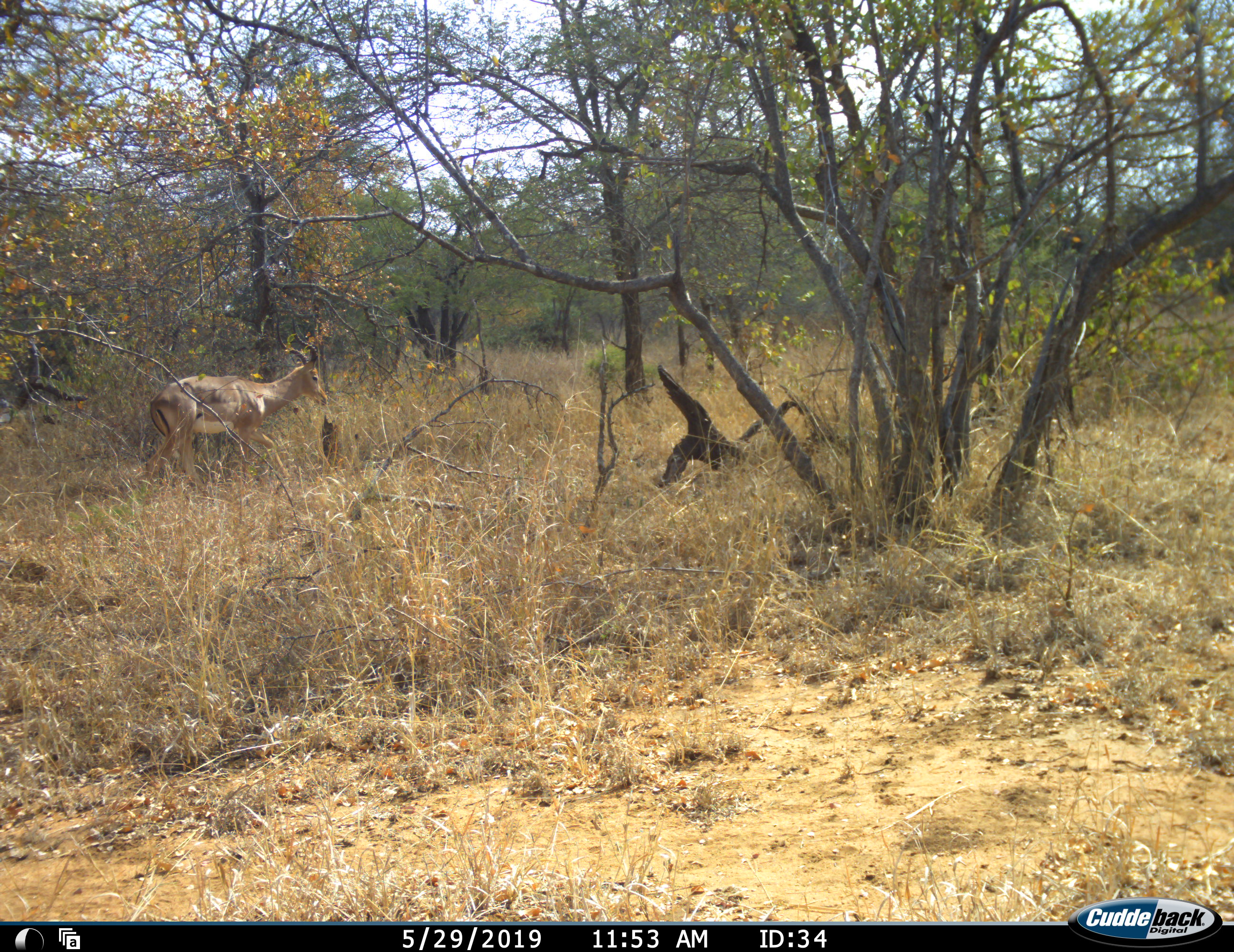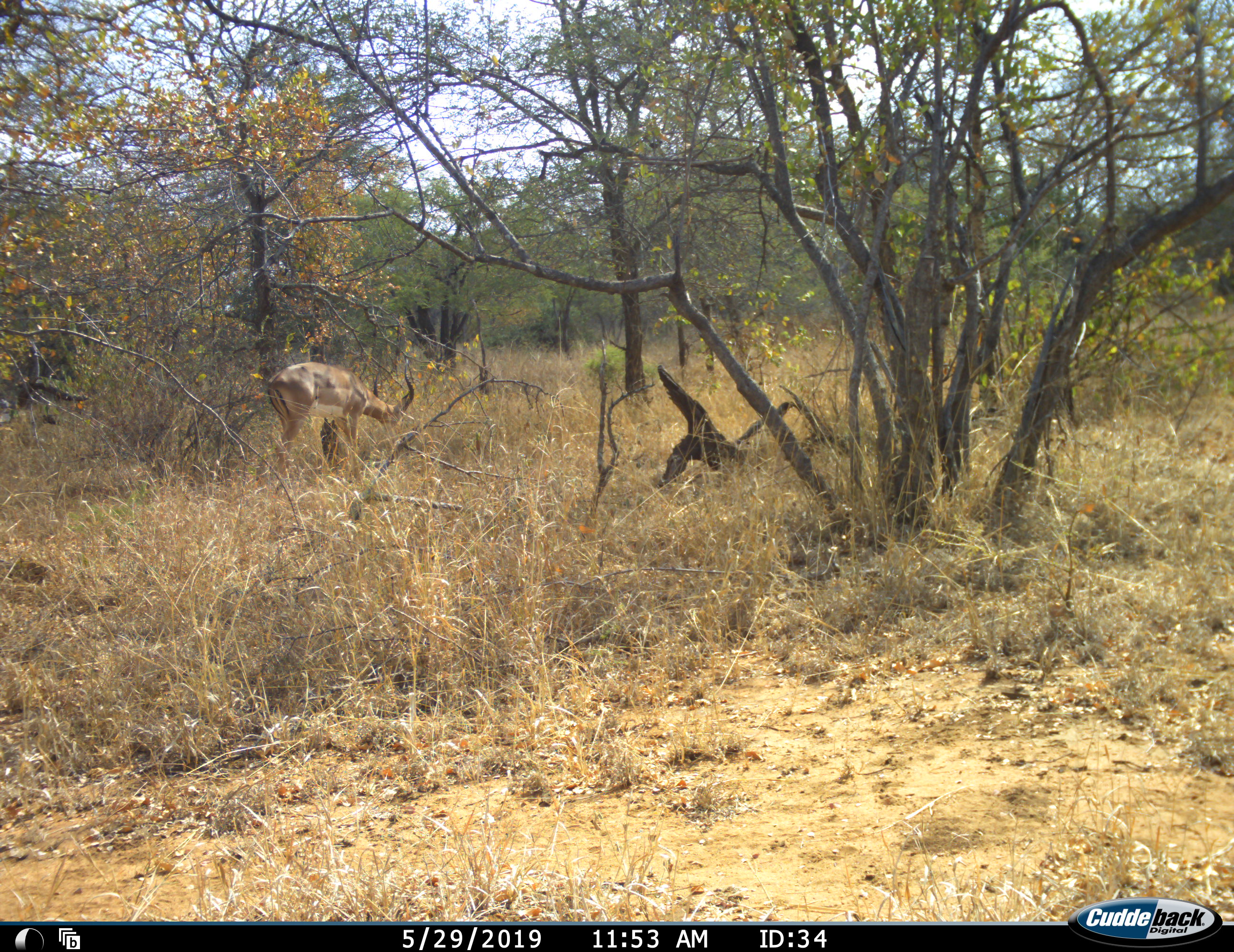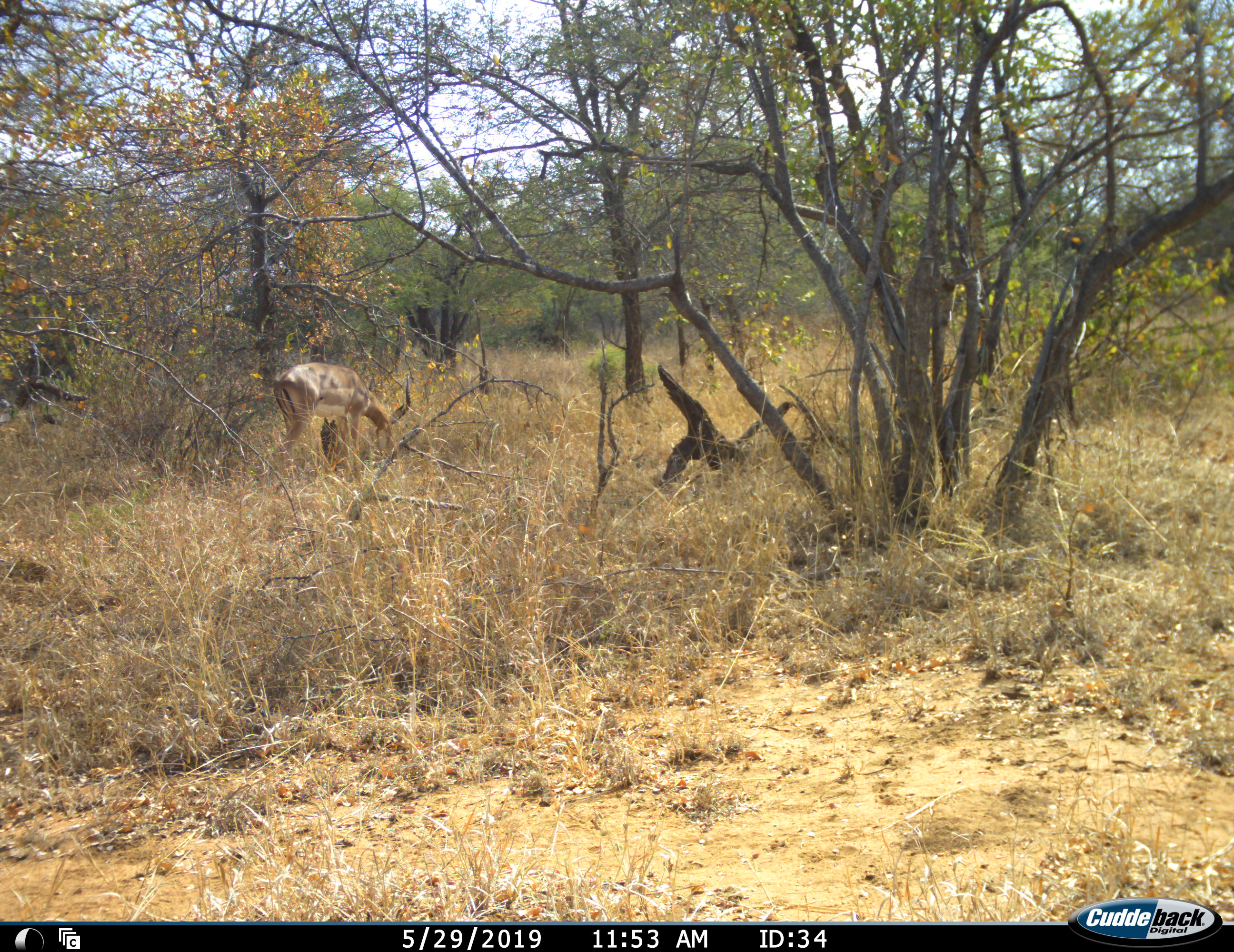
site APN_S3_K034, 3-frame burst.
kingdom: Animalia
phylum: Chordata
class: Mammalia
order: Artiodactyla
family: Bovidae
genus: Aepyceros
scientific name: Aepyceros melampus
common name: impala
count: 1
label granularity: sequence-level